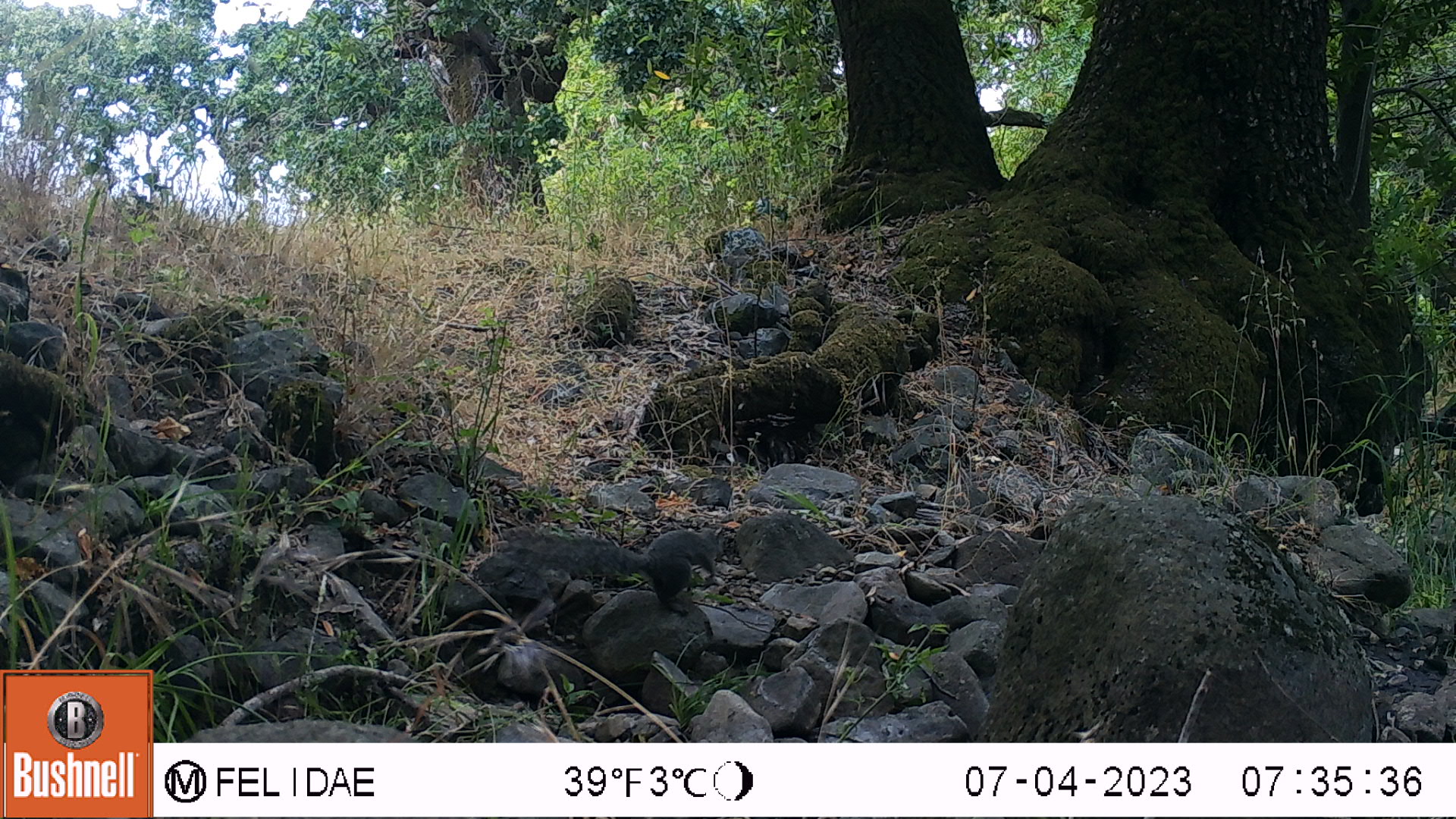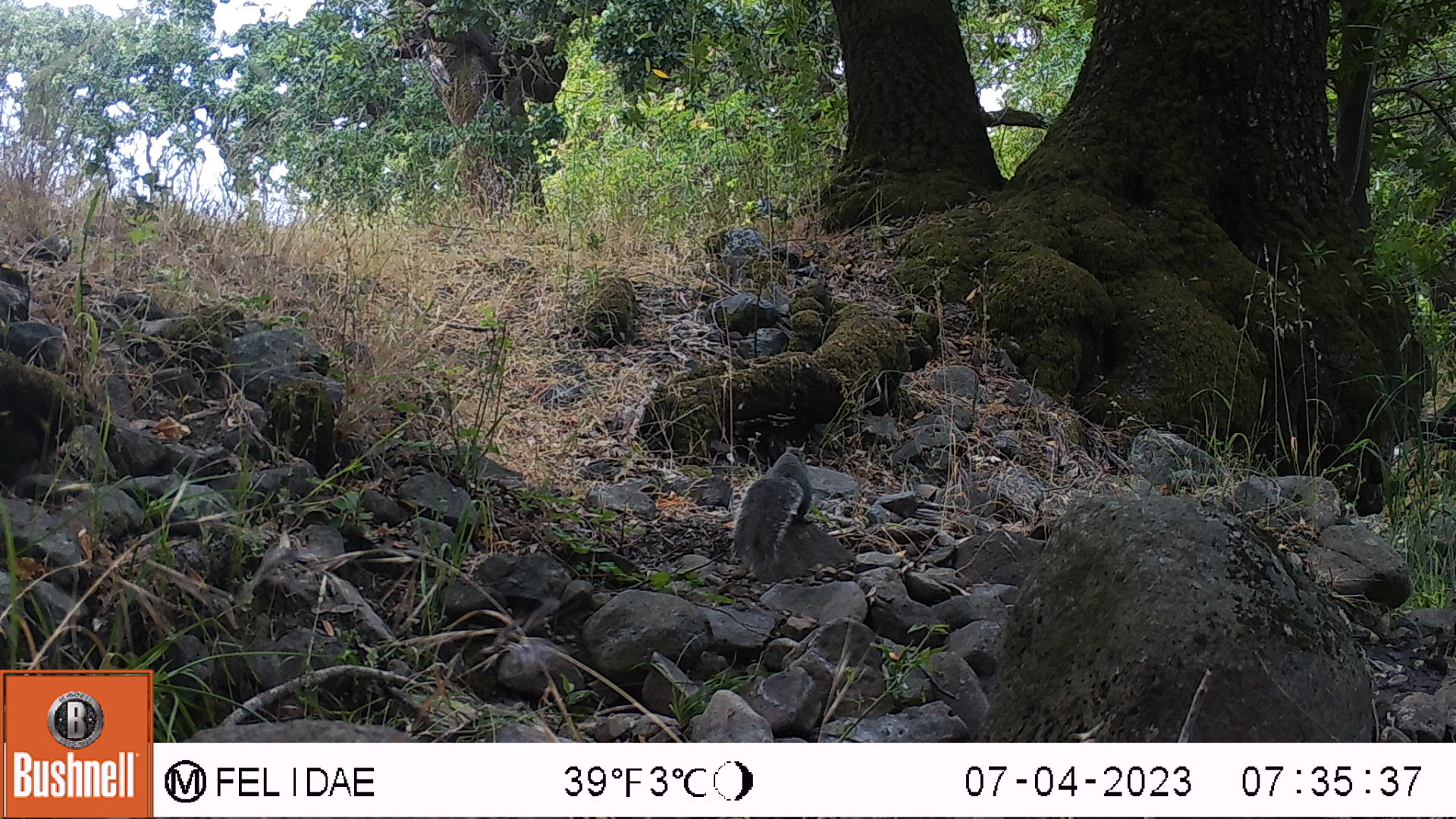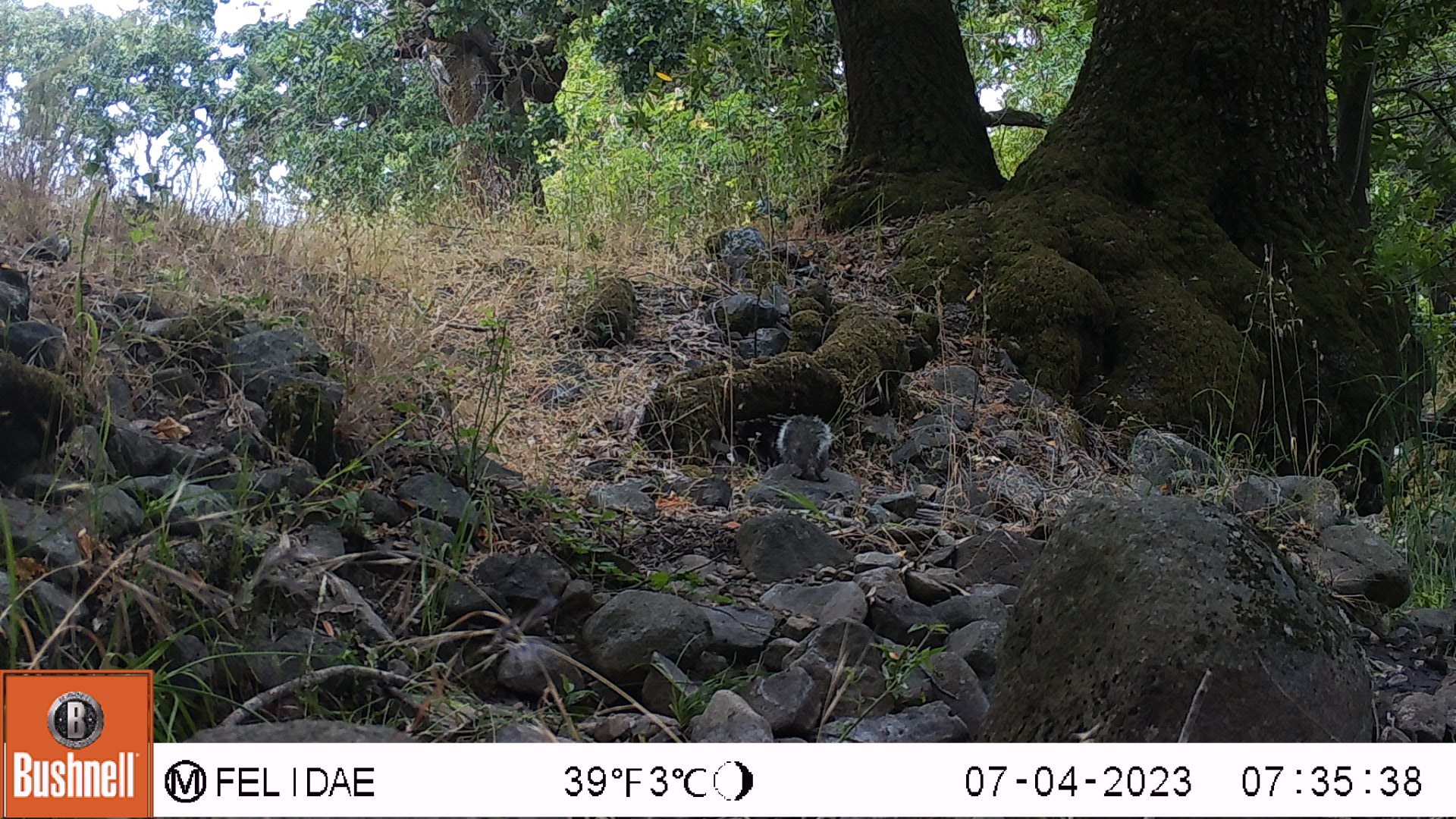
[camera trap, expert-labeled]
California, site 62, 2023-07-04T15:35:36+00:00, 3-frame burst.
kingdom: Animalia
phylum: Chordata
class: Mammalia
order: Rodentia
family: Sciuridae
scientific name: Sciuridae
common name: squirrel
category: unknown squirrel